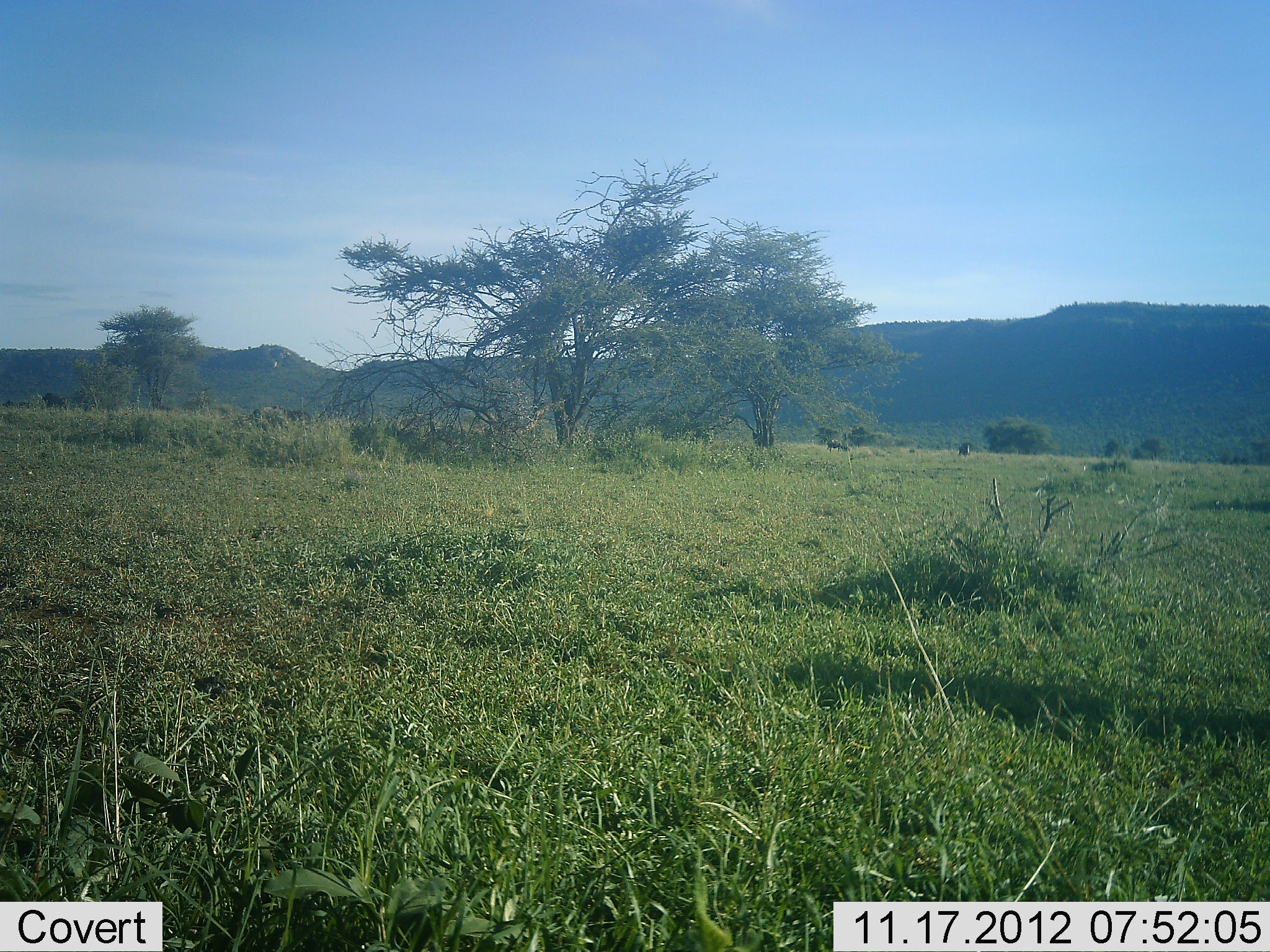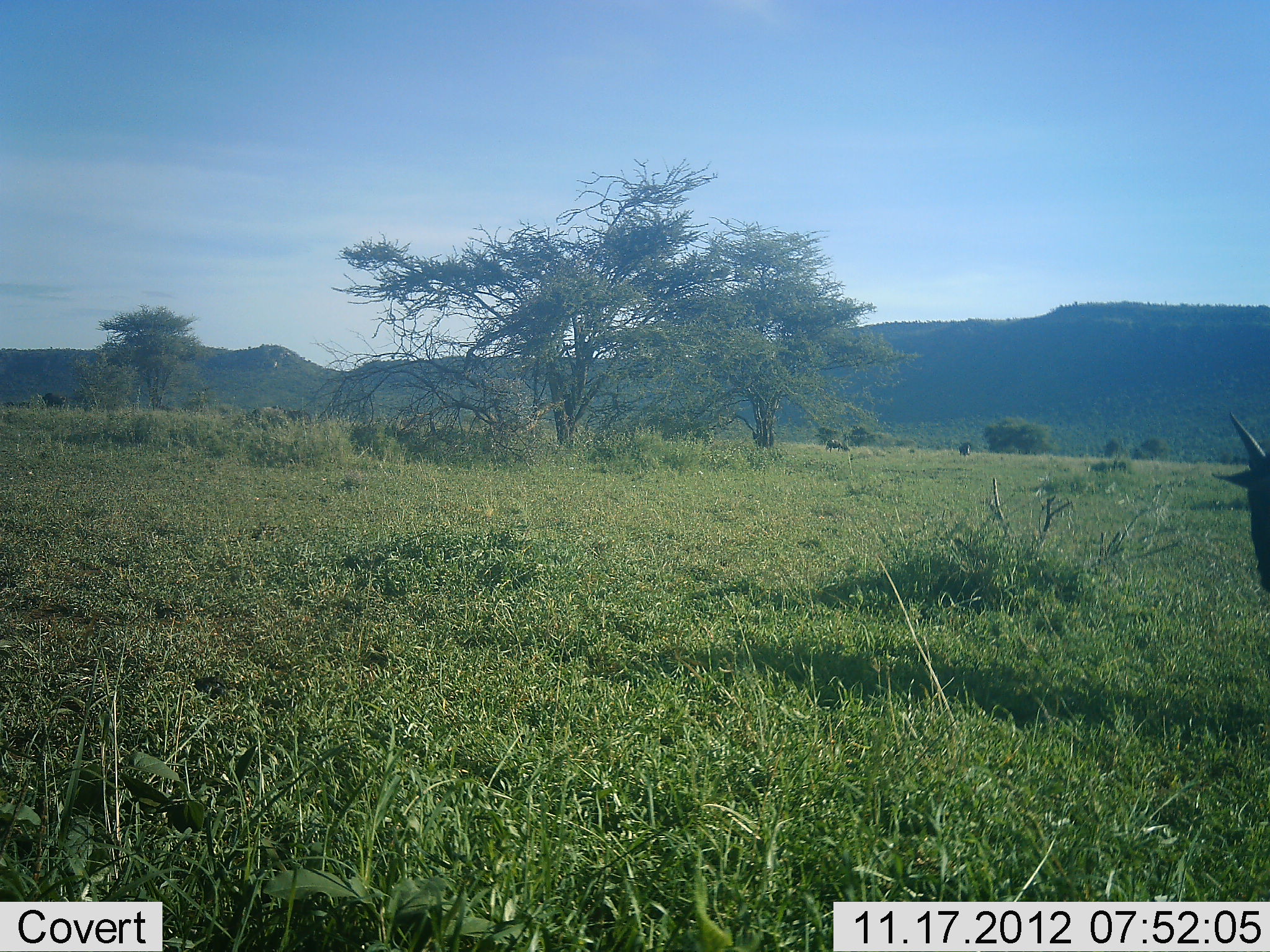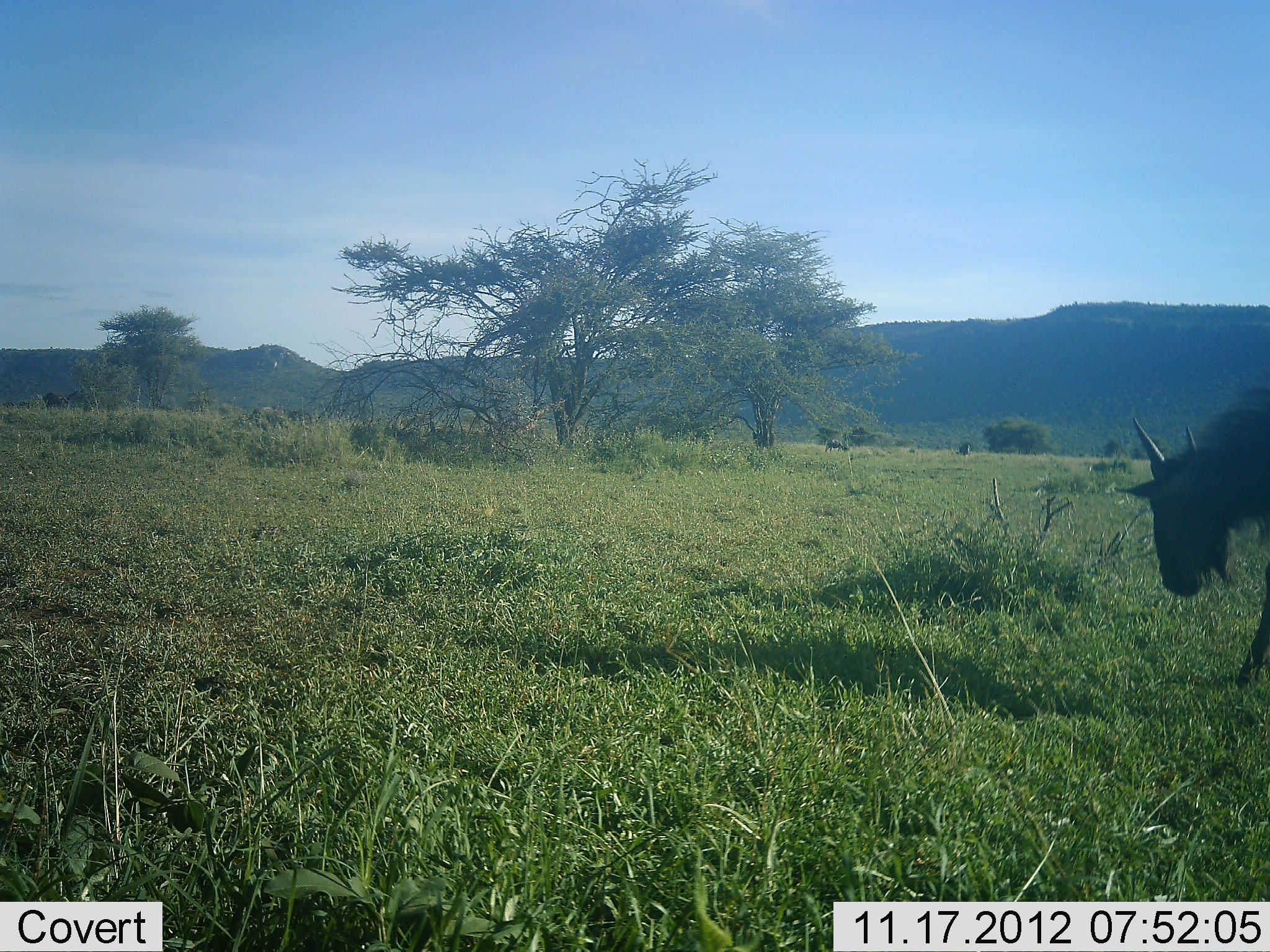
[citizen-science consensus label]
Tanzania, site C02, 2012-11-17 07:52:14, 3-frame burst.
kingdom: Animalia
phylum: Chordata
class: Mammalia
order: Artiodactyla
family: Bovidae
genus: Connochaetes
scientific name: Connochaetes taurinus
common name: blue wildebeest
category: wildebeest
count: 1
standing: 20%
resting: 0%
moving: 100%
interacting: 0%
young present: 0%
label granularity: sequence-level